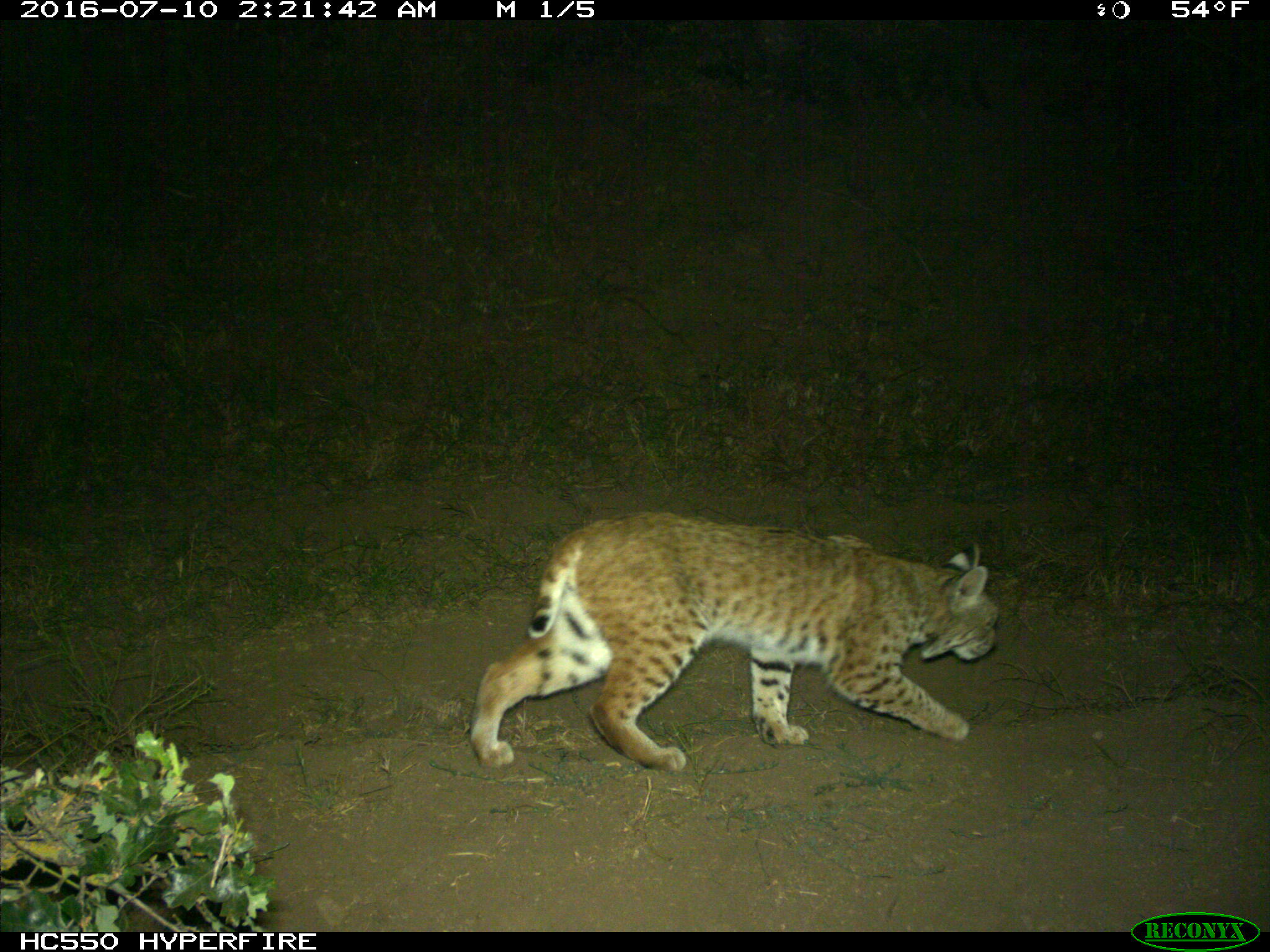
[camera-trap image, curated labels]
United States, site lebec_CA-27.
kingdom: Animalia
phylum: Chordata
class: Mammalia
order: Carnivora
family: Felidae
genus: Lynx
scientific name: Lynx rufus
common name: bobcat